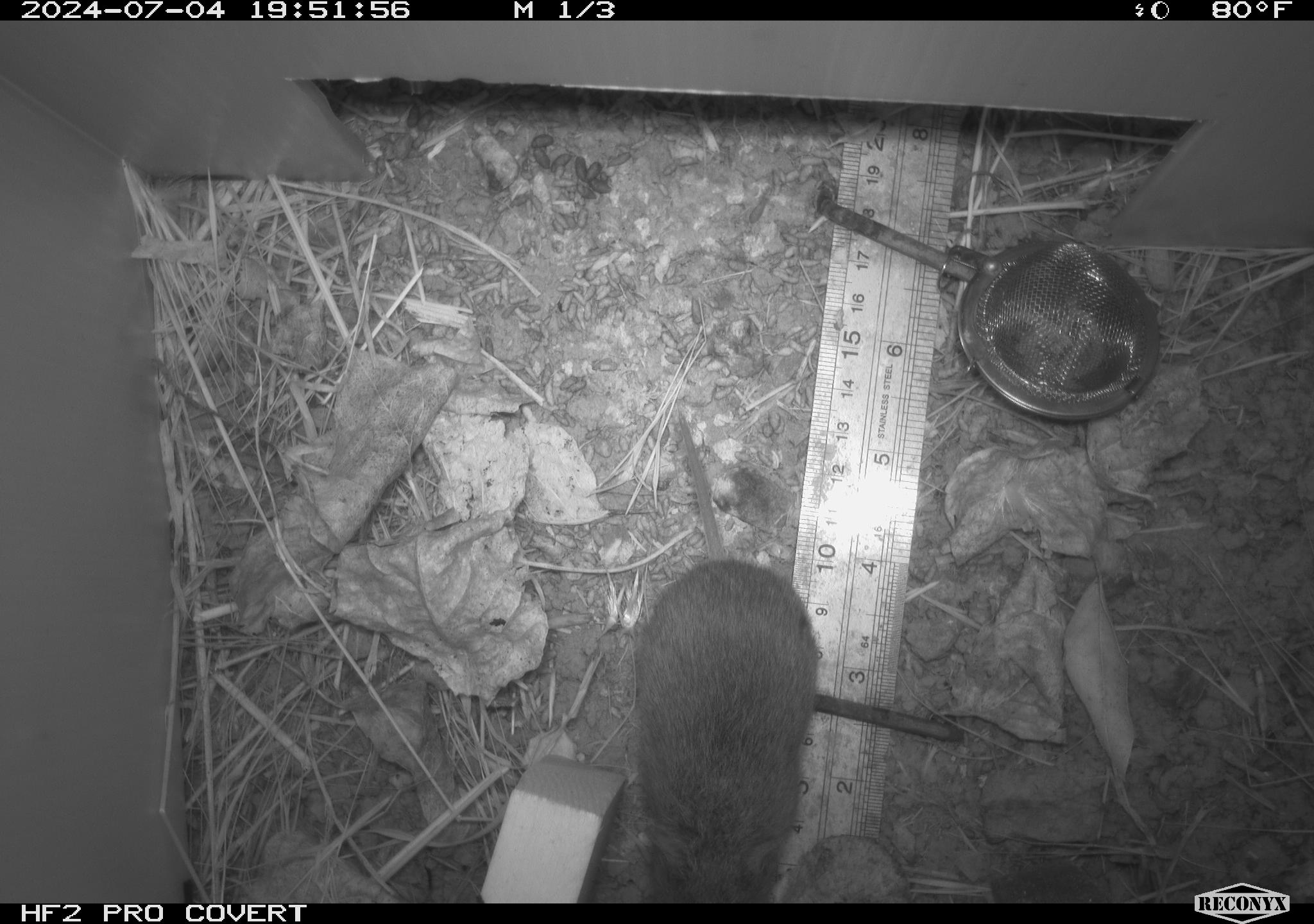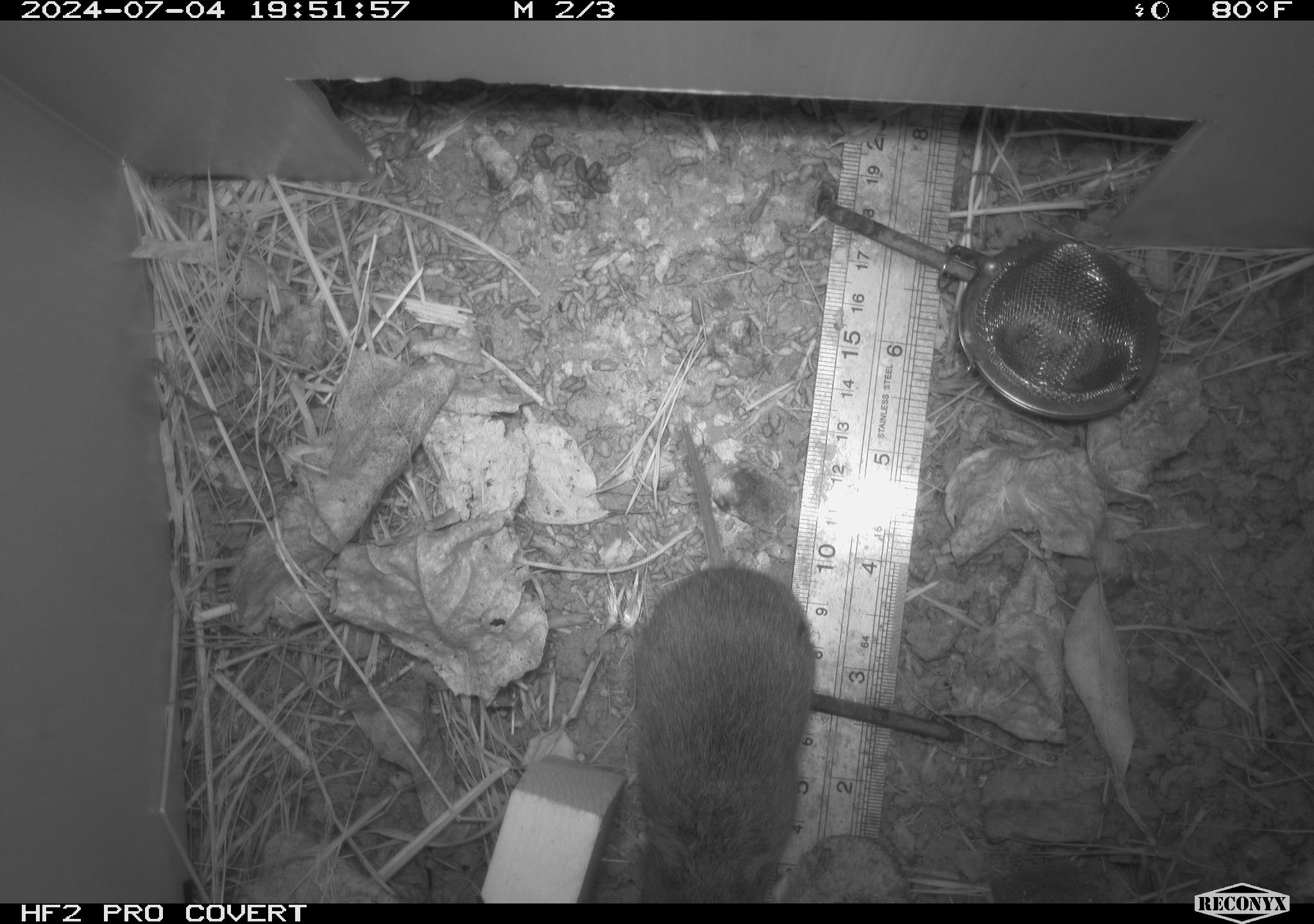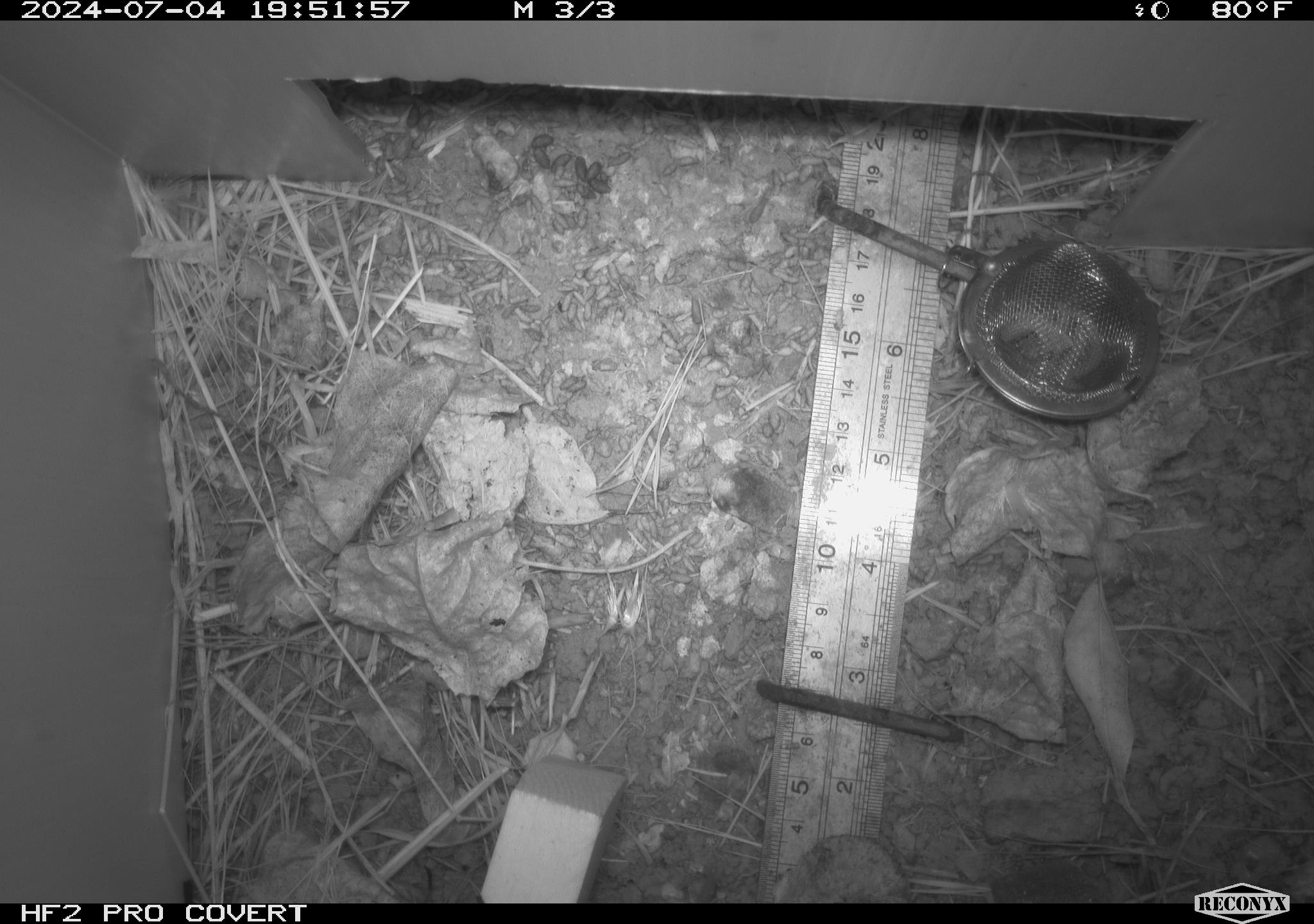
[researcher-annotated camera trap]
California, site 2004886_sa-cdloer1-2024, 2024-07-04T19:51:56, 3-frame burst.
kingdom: Animalia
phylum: Chordata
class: Mammalia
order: Rodentia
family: Cricetidae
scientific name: Arvicolinae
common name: voles, lemmings, and muskrats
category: arvicolinae subfamily